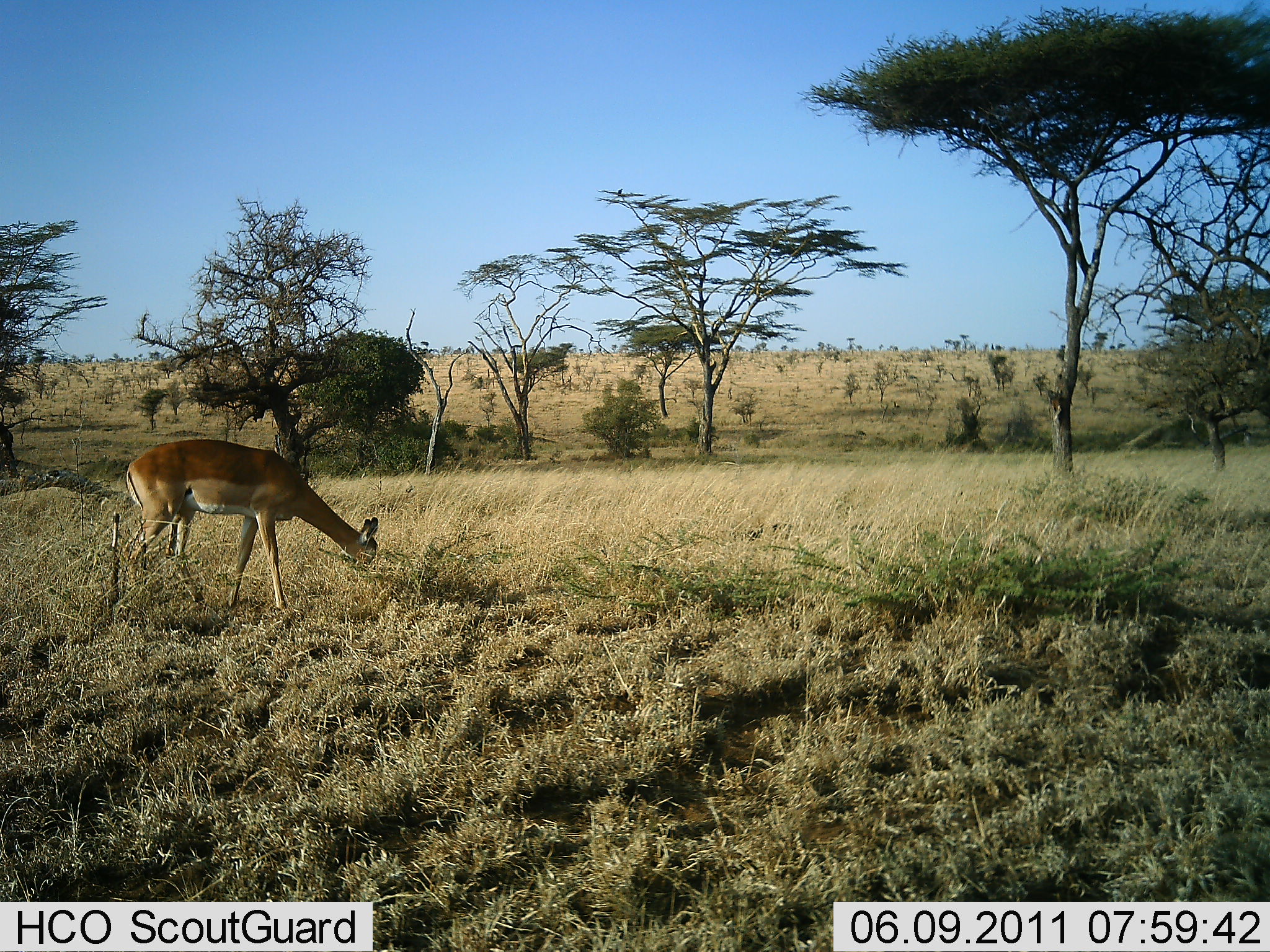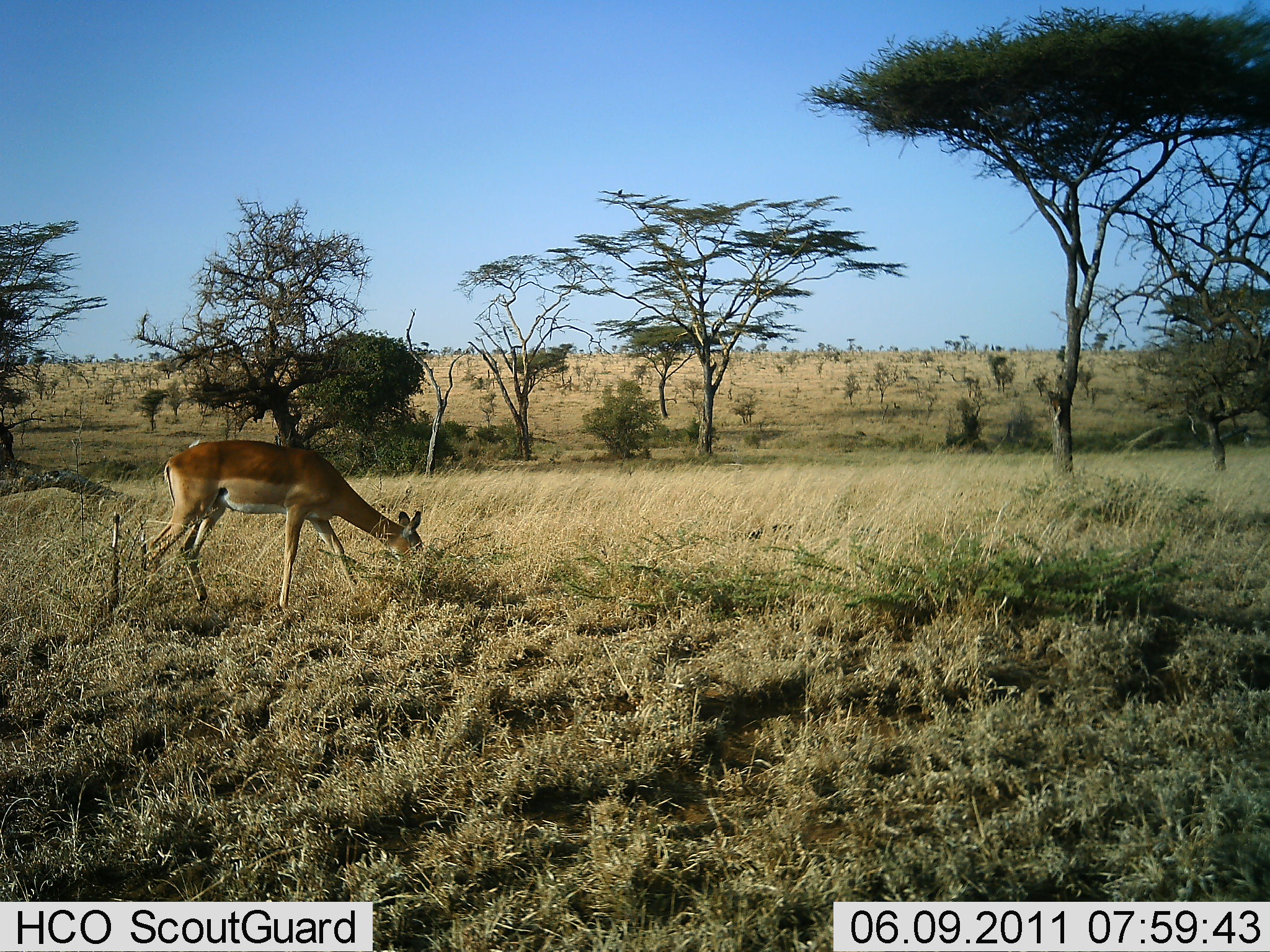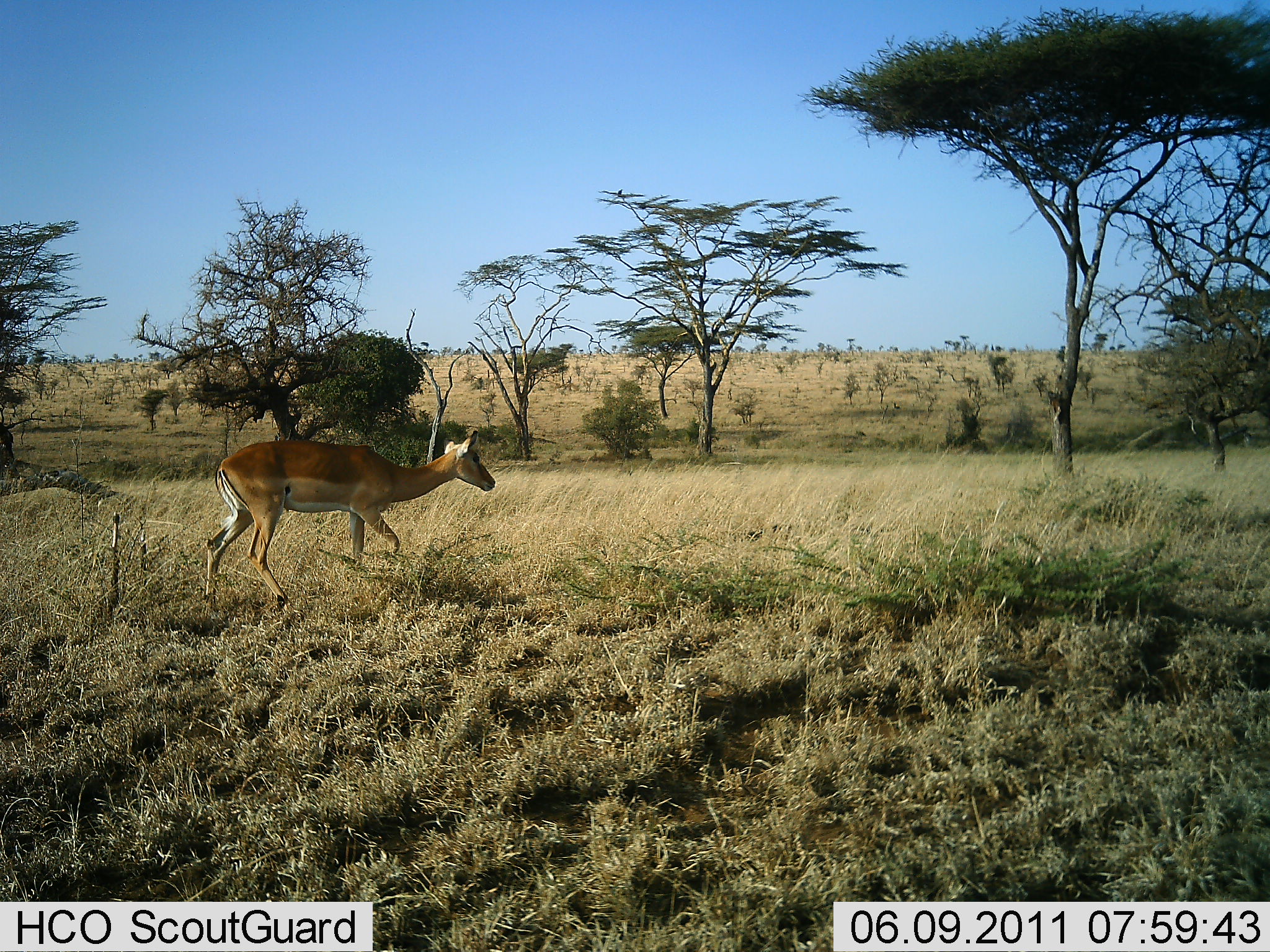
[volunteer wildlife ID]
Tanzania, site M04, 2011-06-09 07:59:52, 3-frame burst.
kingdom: Animalia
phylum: Chordata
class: Mammalia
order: Artiodactyla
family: Bovidae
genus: Aepyceros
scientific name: Aepyceros melampus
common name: impala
Impala (Aepyceros melampus), count 1. Behavior (volunteer vote fractions): standing 0%, resting 0%, moving 36%, interacting 0%. Young present (vote fraction): 0%. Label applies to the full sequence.